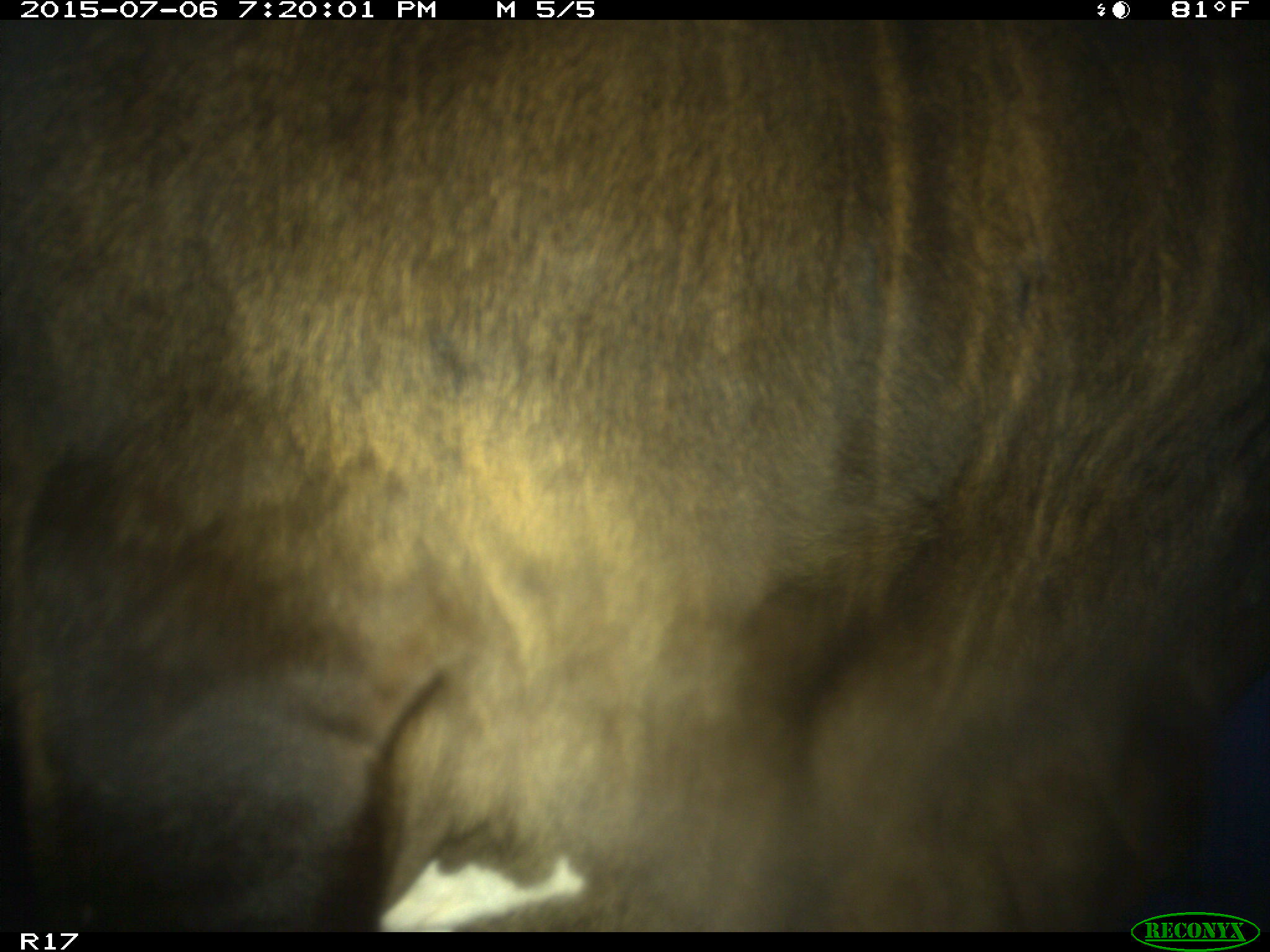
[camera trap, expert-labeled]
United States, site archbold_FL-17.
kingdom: Animalia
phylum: Chordata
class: Mammalia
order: Artiodactyla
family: Bovidae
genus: Bos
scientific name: Bos taurus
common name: domestic cow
Bos taurus (domestic cow).